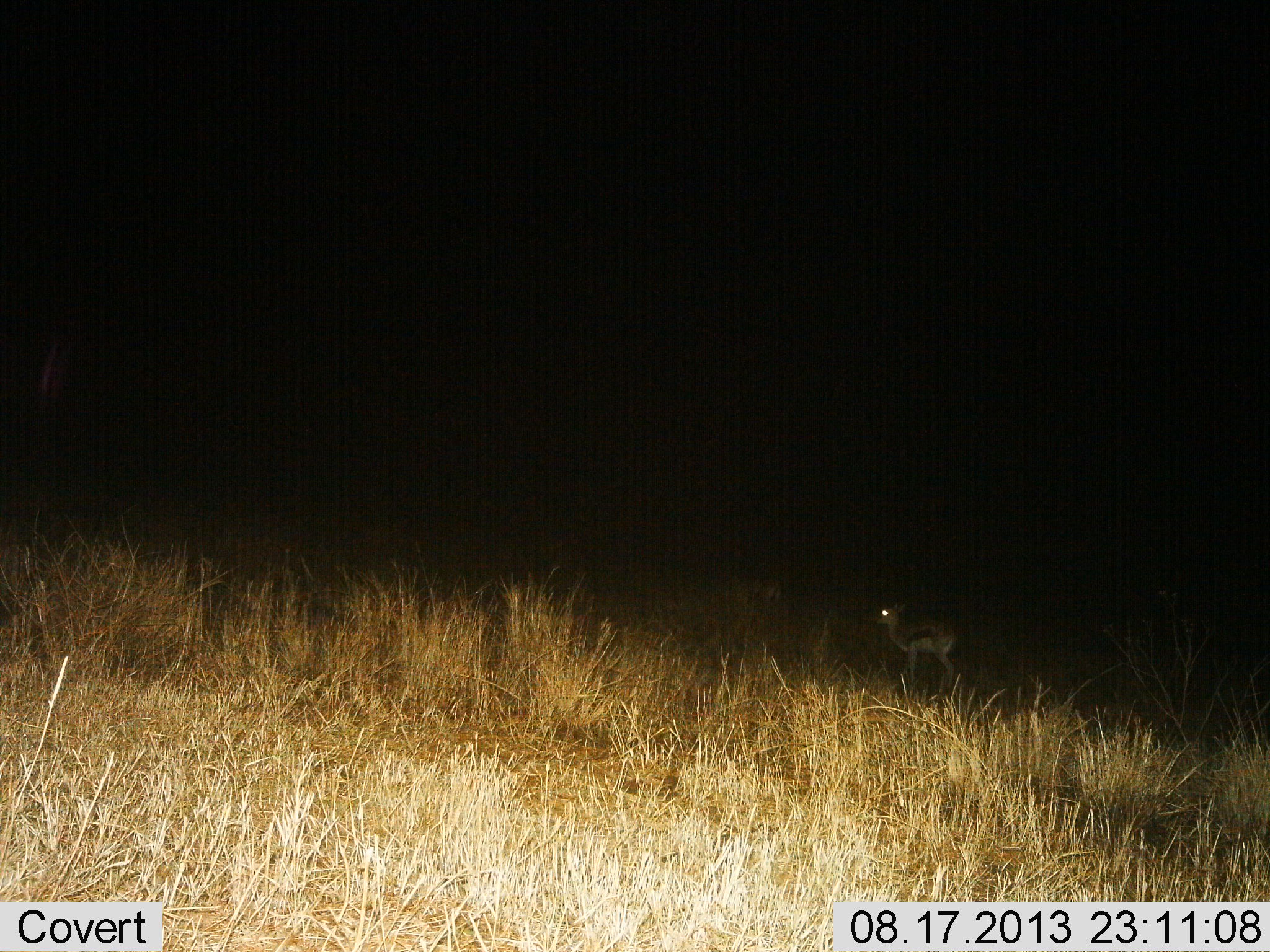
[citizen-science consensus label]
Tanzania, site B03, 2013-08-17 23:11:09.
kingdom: Animalia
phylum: Chordata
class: Mammalia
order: Artiodactyla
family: Bovidae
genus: Eudorcas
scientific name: Eudorcas thomsonii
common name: thomson's gazelle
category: gazellethomsons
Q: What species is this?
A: Gazellethomsons (thomson's gazelle) (Eudorcas thomsonii).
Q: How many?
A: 1.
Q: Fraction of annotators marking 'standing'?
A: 97%.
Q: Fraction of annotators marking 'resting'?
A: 0%.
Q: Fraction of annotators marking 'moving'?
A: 3%.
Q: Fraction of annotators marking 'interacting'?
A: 0%.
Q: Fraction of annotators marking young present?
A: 34%.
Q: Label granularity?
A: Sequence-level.